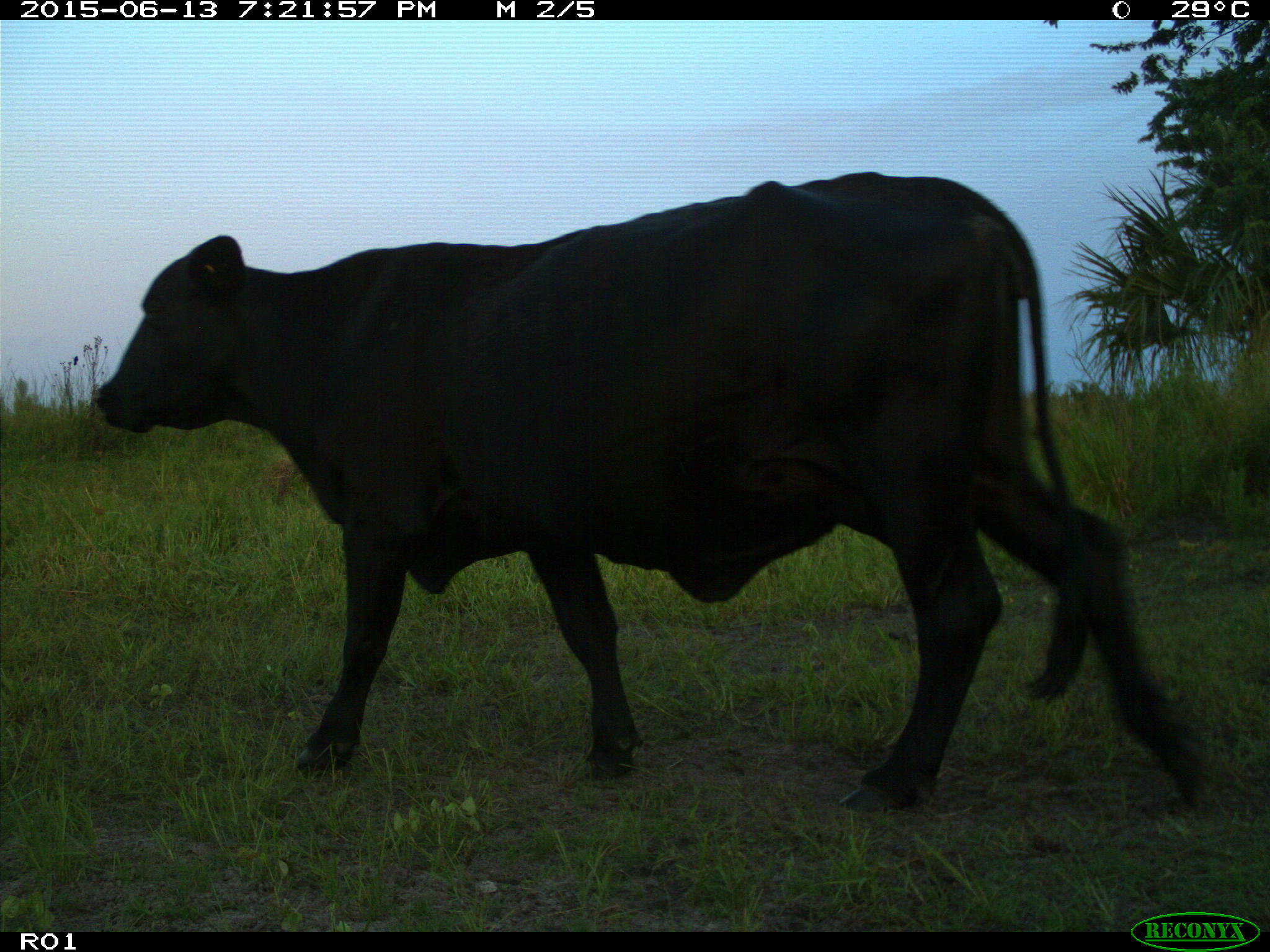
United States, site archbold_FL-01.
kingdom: Animalia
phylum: Chordata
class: Mammalia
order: Artiodactyla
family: Bovidae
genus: Bos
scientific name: Bos taurus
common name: domestic cow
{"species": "Bos taurus (domestic cow)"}